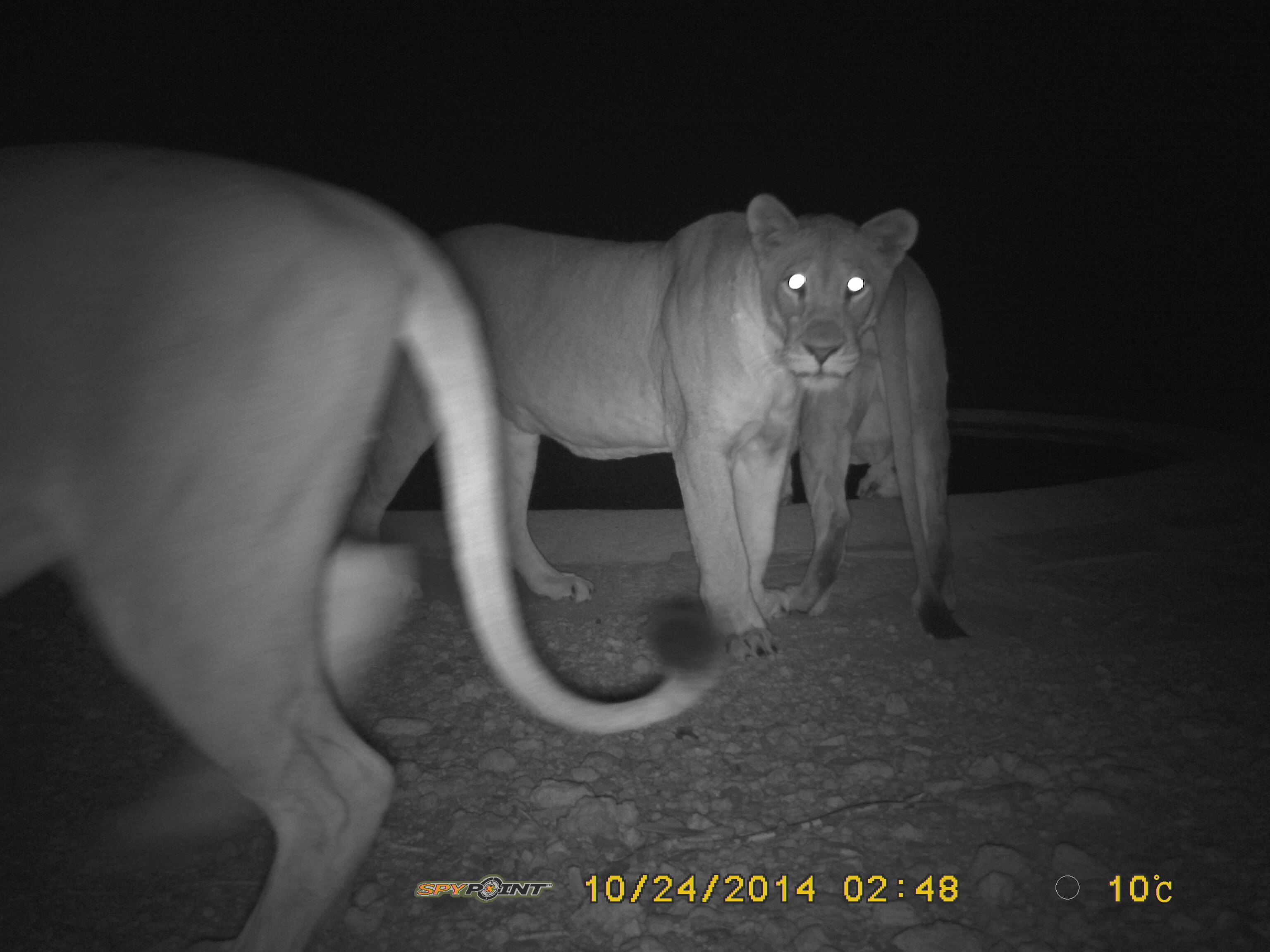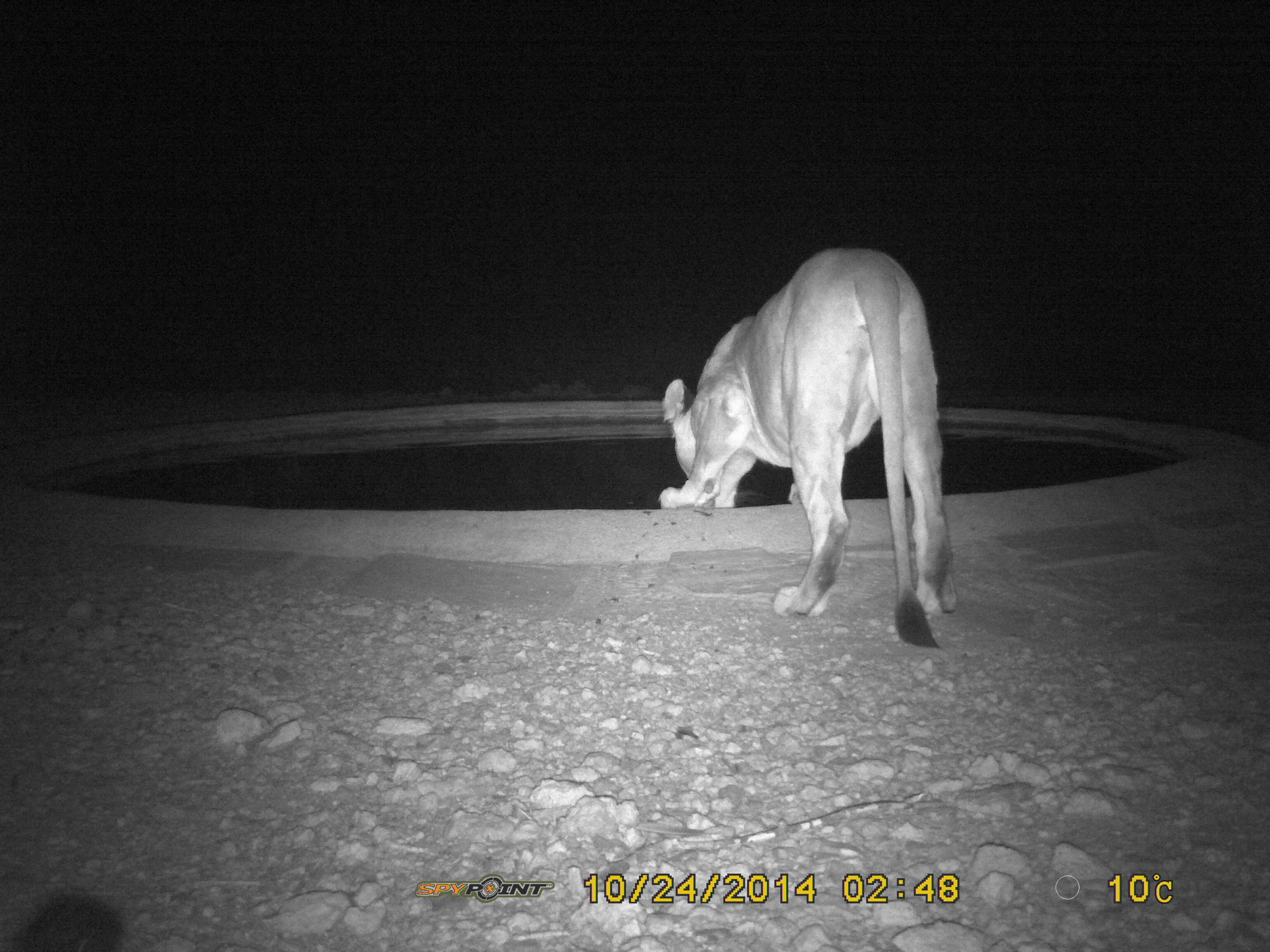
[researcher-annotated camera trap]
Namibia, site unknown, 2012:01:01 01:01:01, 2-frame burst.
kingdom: Animalia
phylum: Chordata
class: Mammalia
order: Carnivora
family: Felidae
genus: Panthera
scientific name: Panthera leo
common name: lion